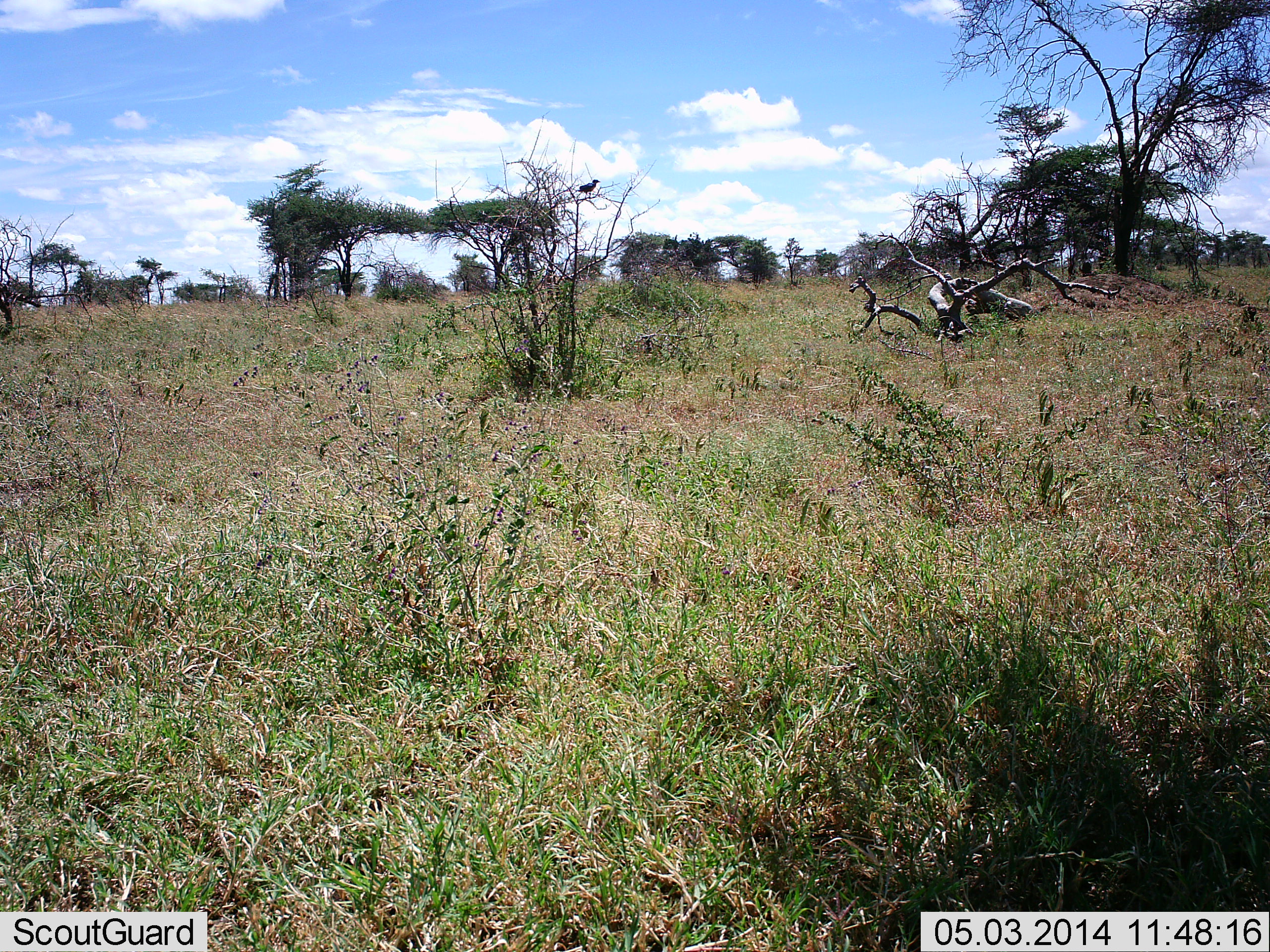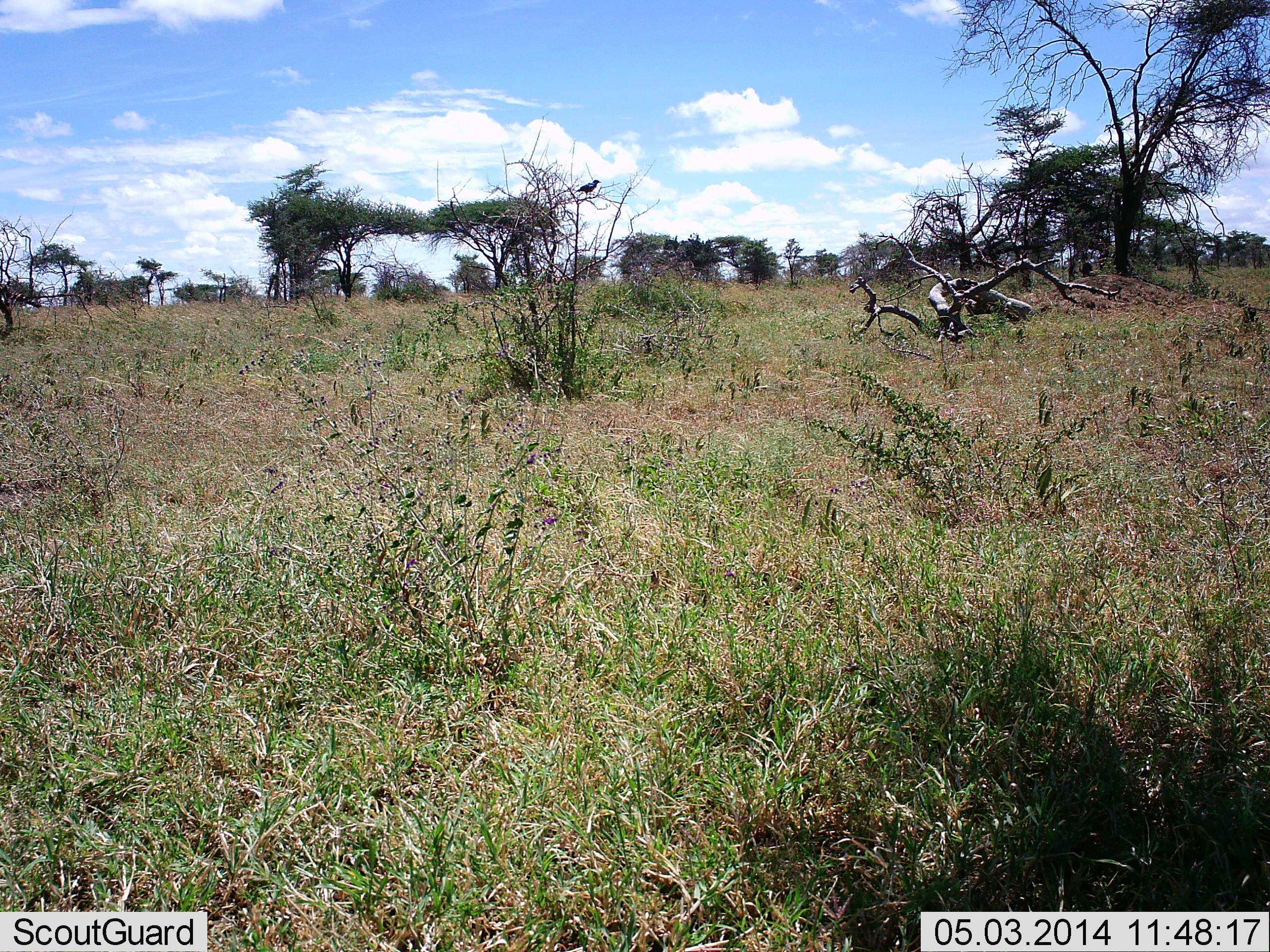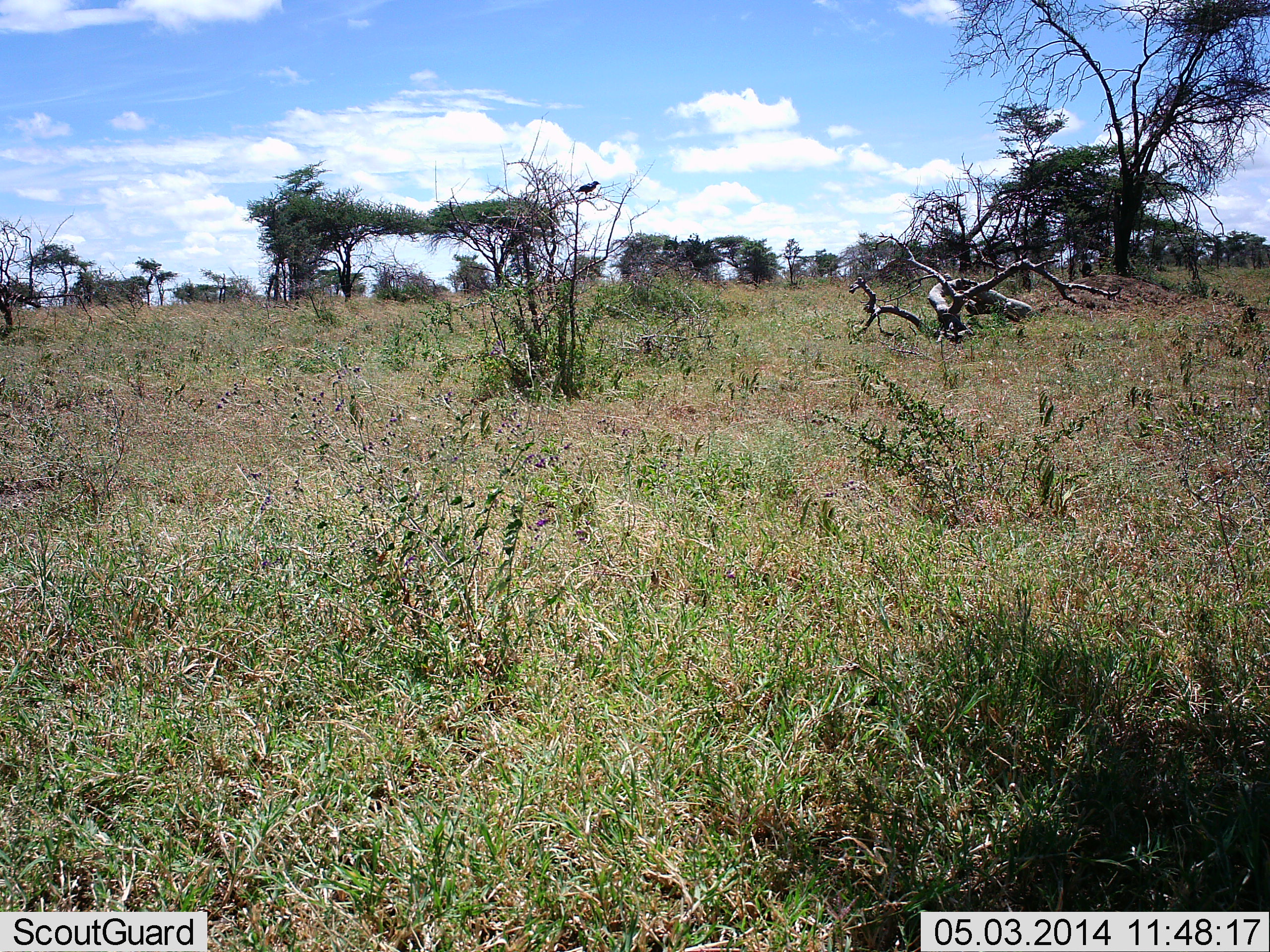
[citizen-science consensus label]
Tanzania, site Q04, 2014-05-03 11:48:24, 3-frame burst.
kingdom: Animalia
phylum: Chordata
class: Aves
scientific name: Aves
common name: bird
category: otherbird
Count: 1.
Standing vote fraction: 40%.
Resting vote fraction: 70%.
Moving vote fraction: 0%.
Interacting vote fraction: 0%.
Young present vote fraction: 0%.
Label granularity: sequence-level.